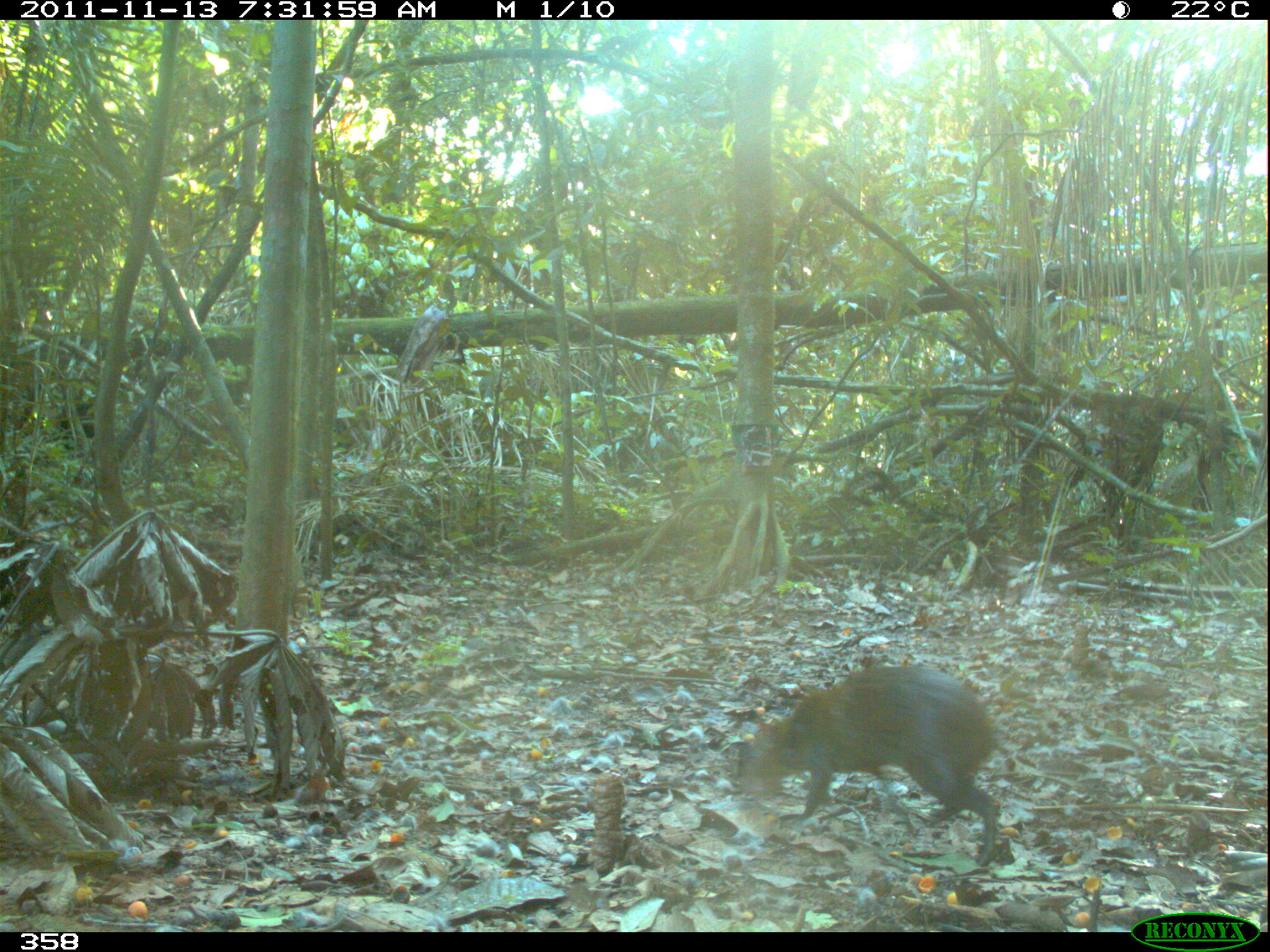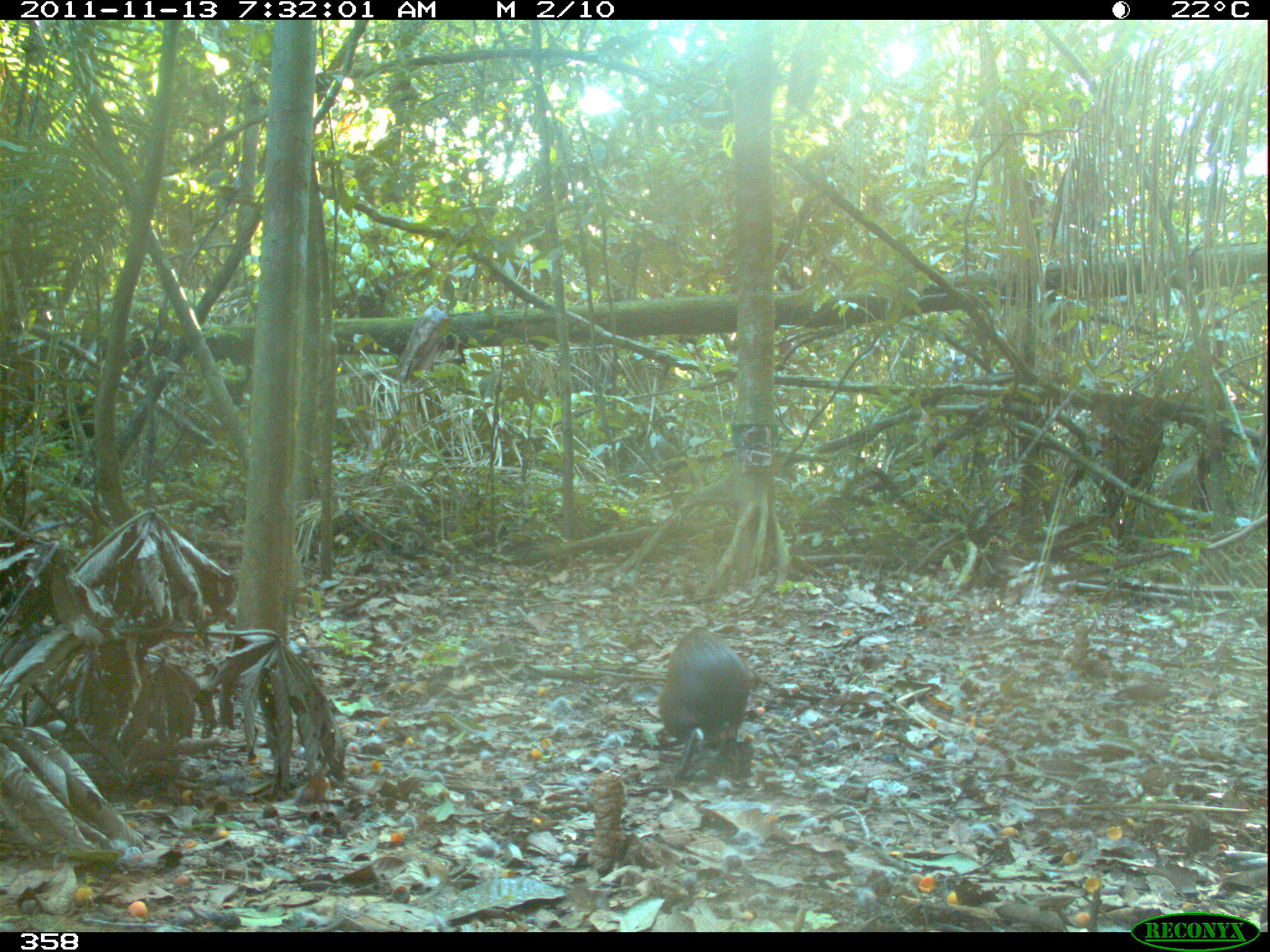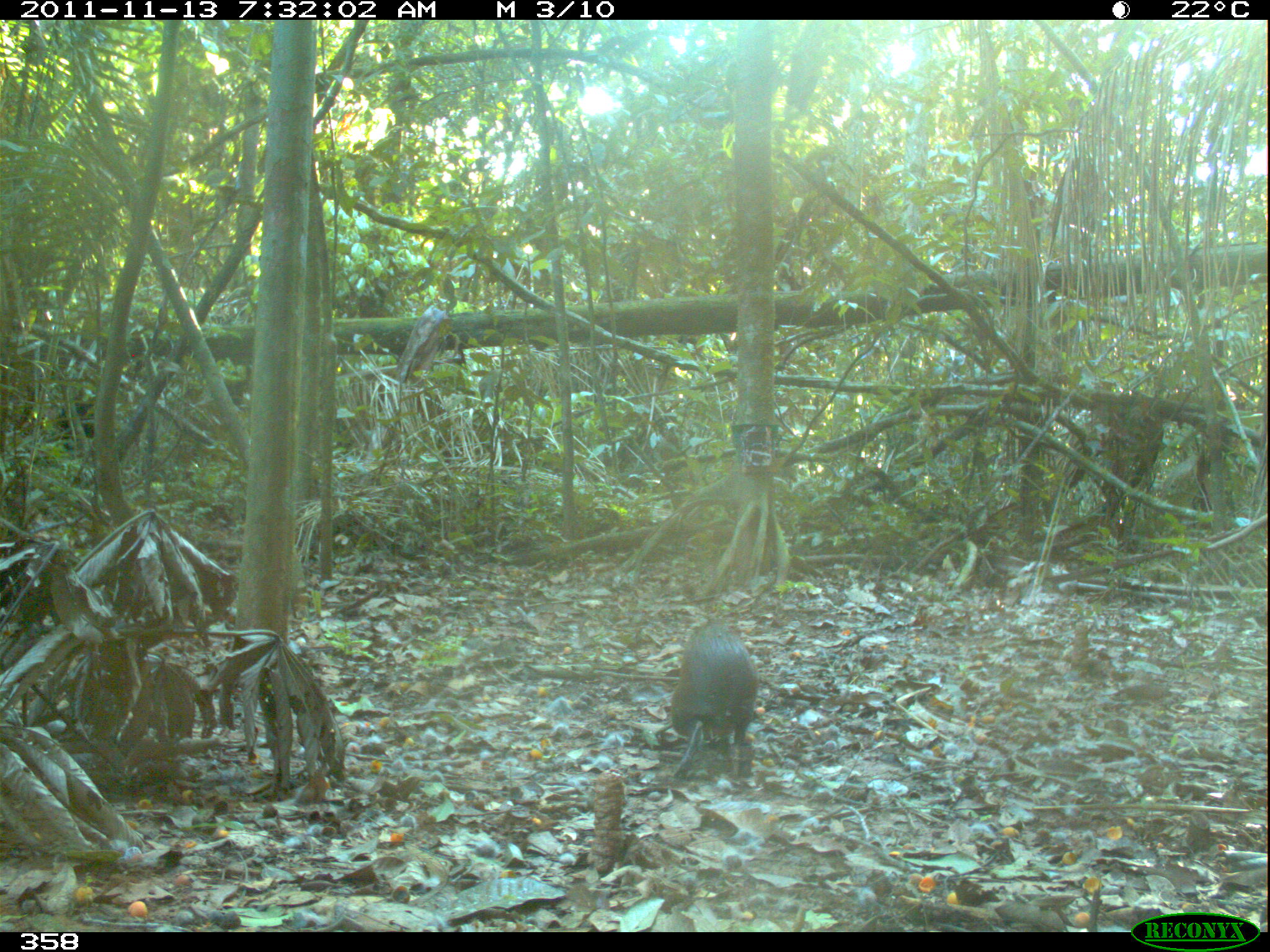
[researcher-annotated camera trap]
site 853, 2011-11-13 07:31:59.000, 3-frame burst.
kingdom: Animalia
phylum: Chordata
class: Mammalia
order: Rodentia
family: Dasyproctidae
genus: Dasyprocta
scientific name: Dasyprocta punctata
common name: central american agouti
Dasyprocta punctata (central american agouti).